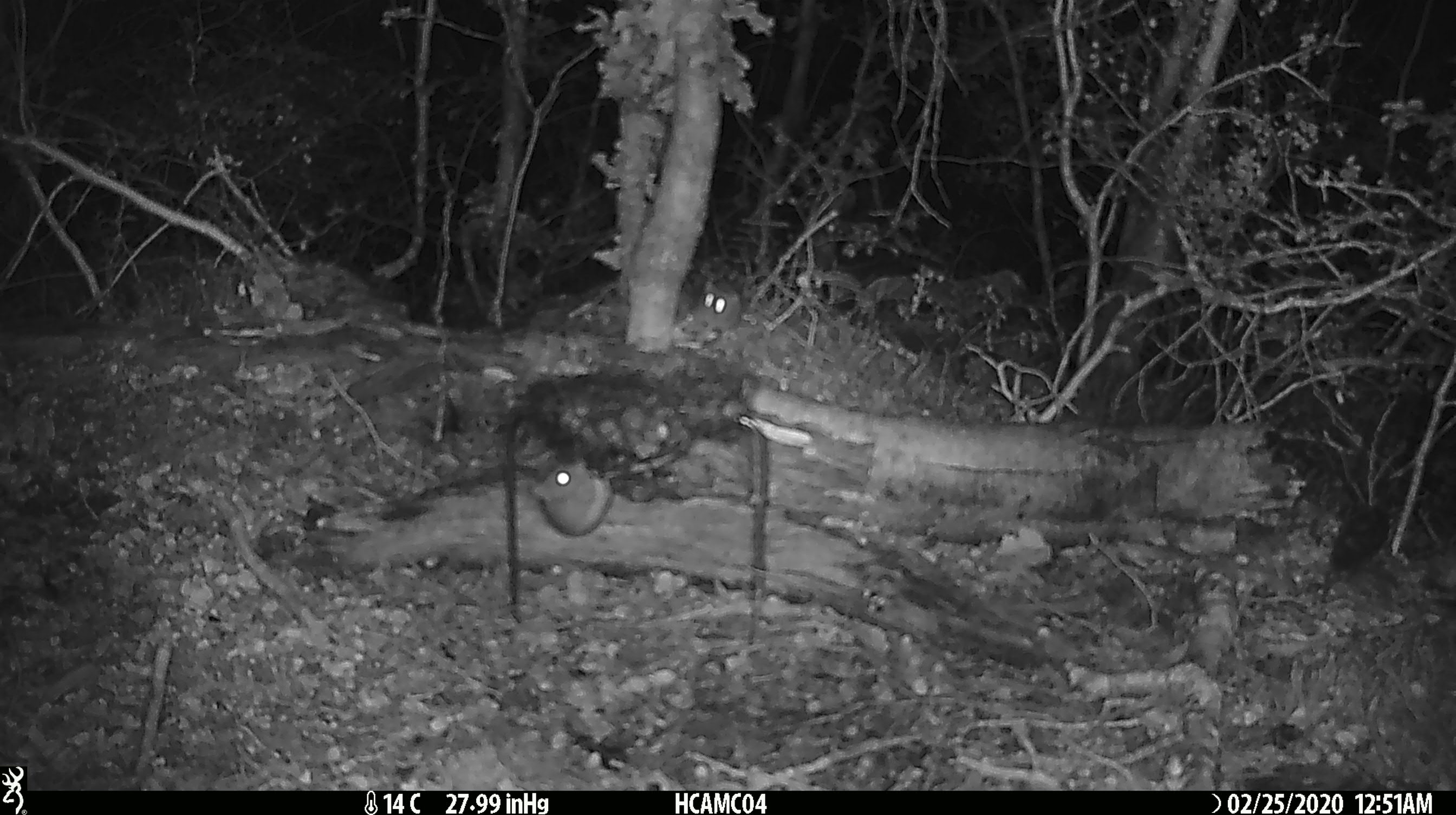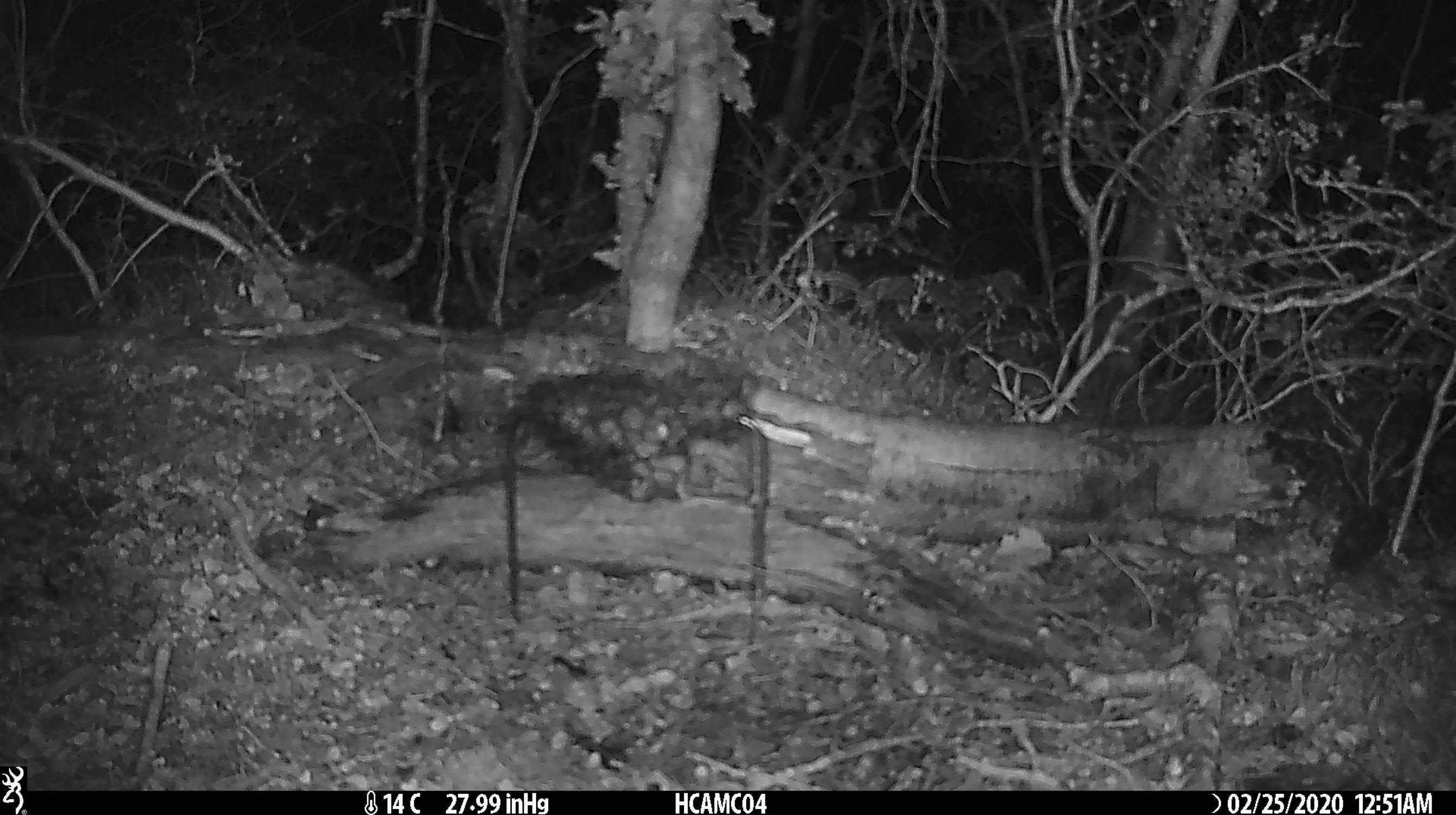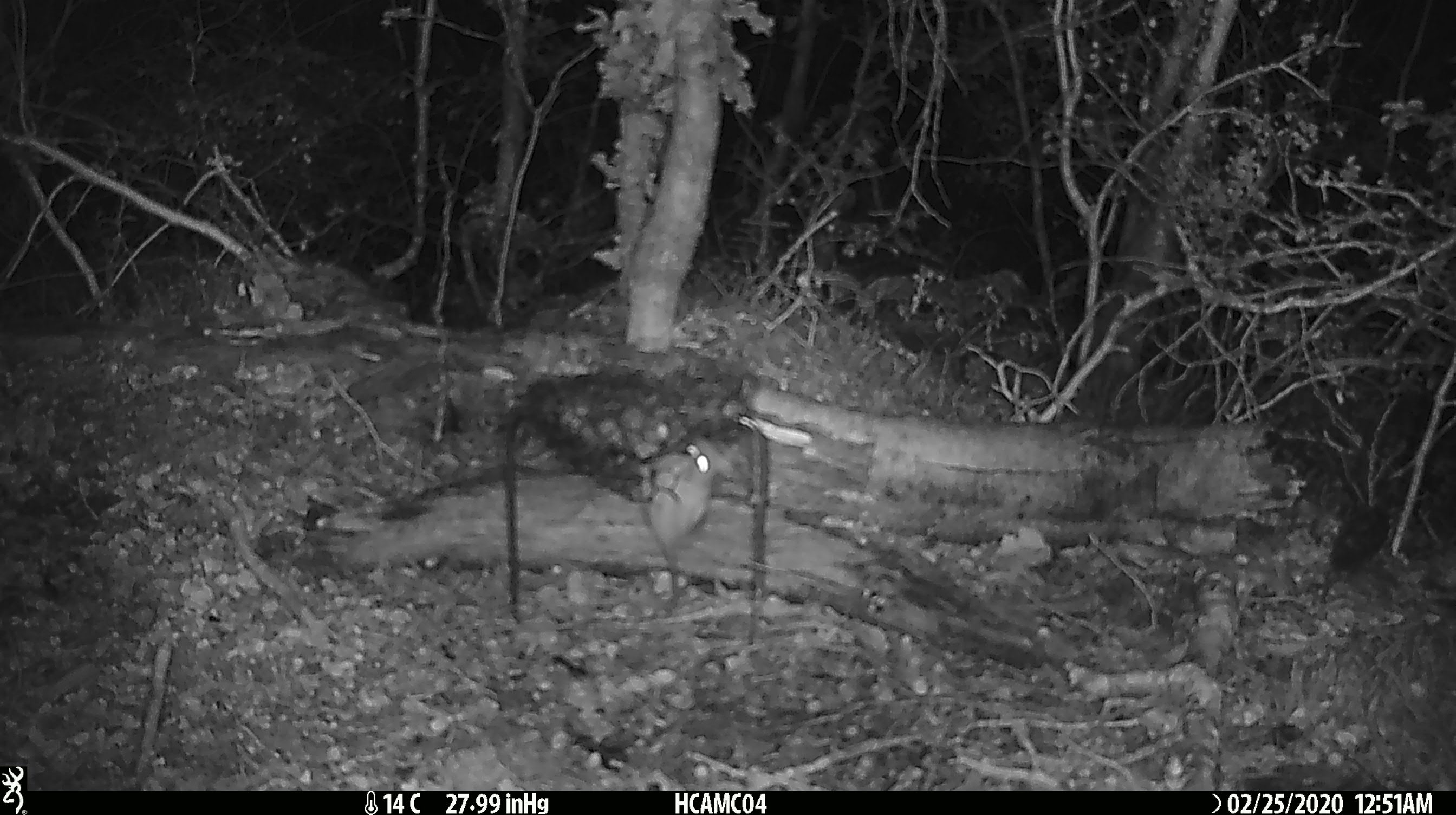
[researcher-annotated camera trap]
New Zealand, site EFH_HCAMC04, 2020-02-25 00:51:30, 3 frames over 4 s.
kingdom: Animalia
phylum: Chordata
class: Mammalia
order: Rodentia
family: Muridae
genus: Mus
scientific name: Mus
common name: mouse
Mouse (Mus).